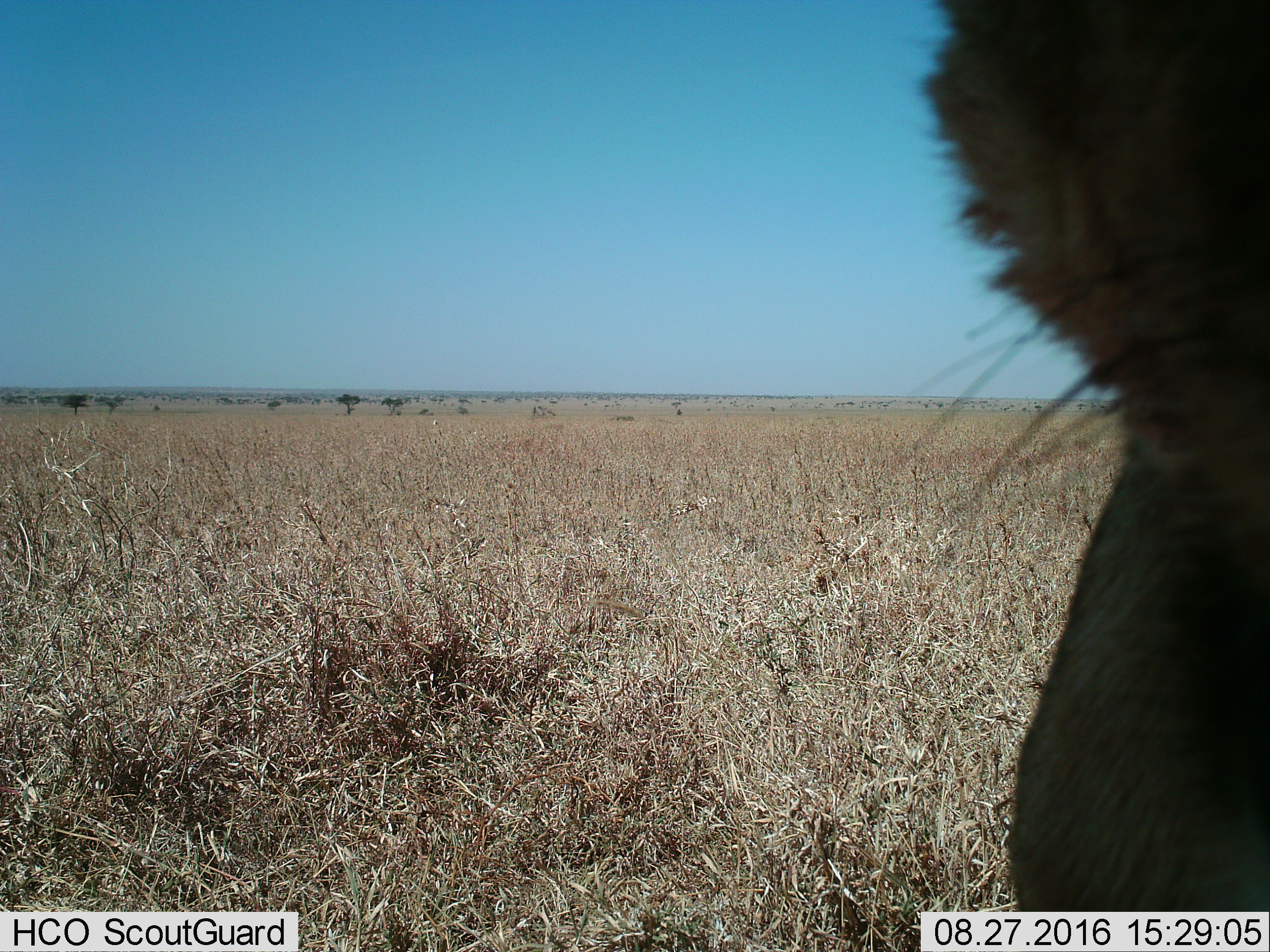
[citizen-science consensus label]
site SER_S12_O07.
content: unidentified animal